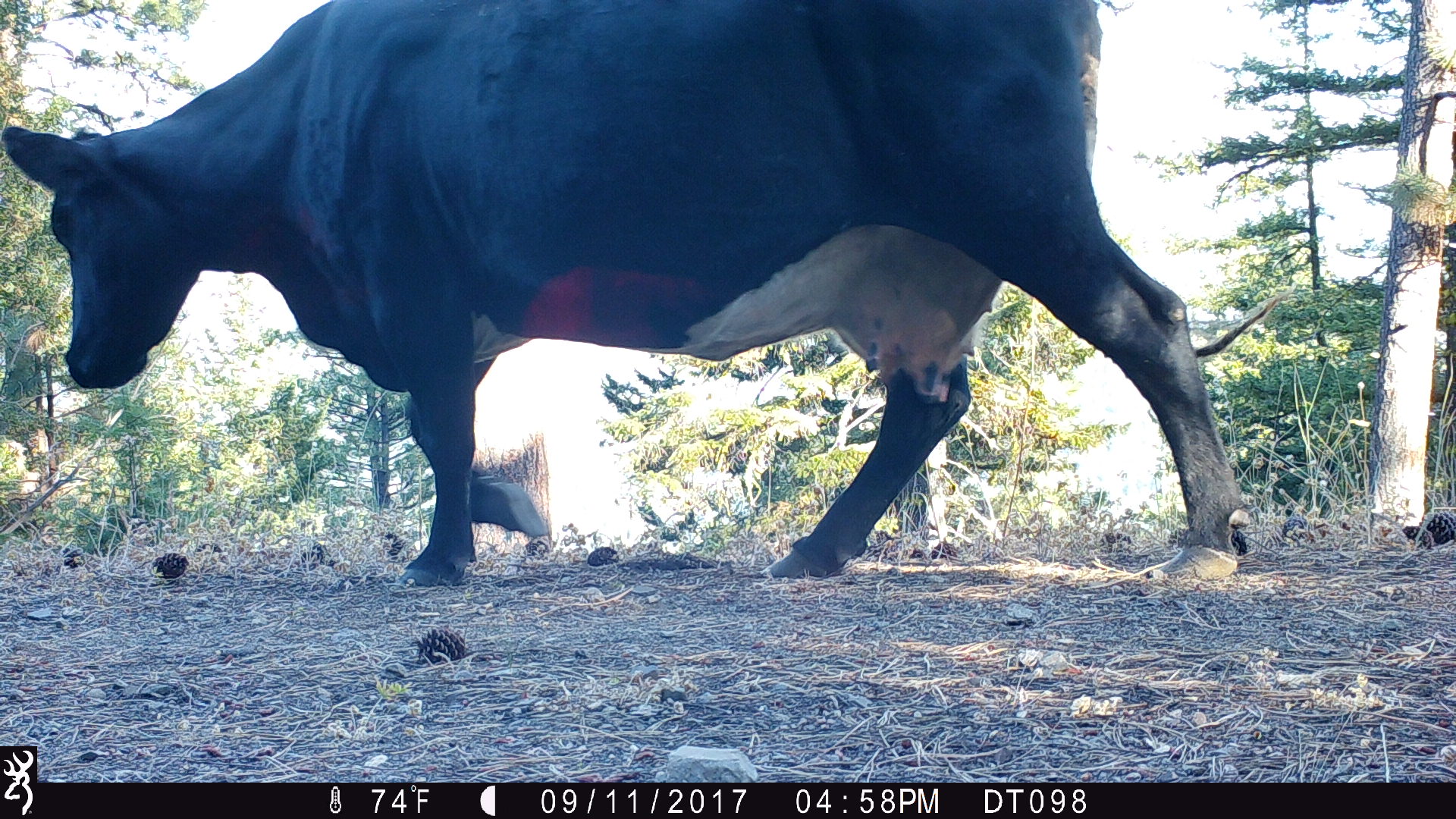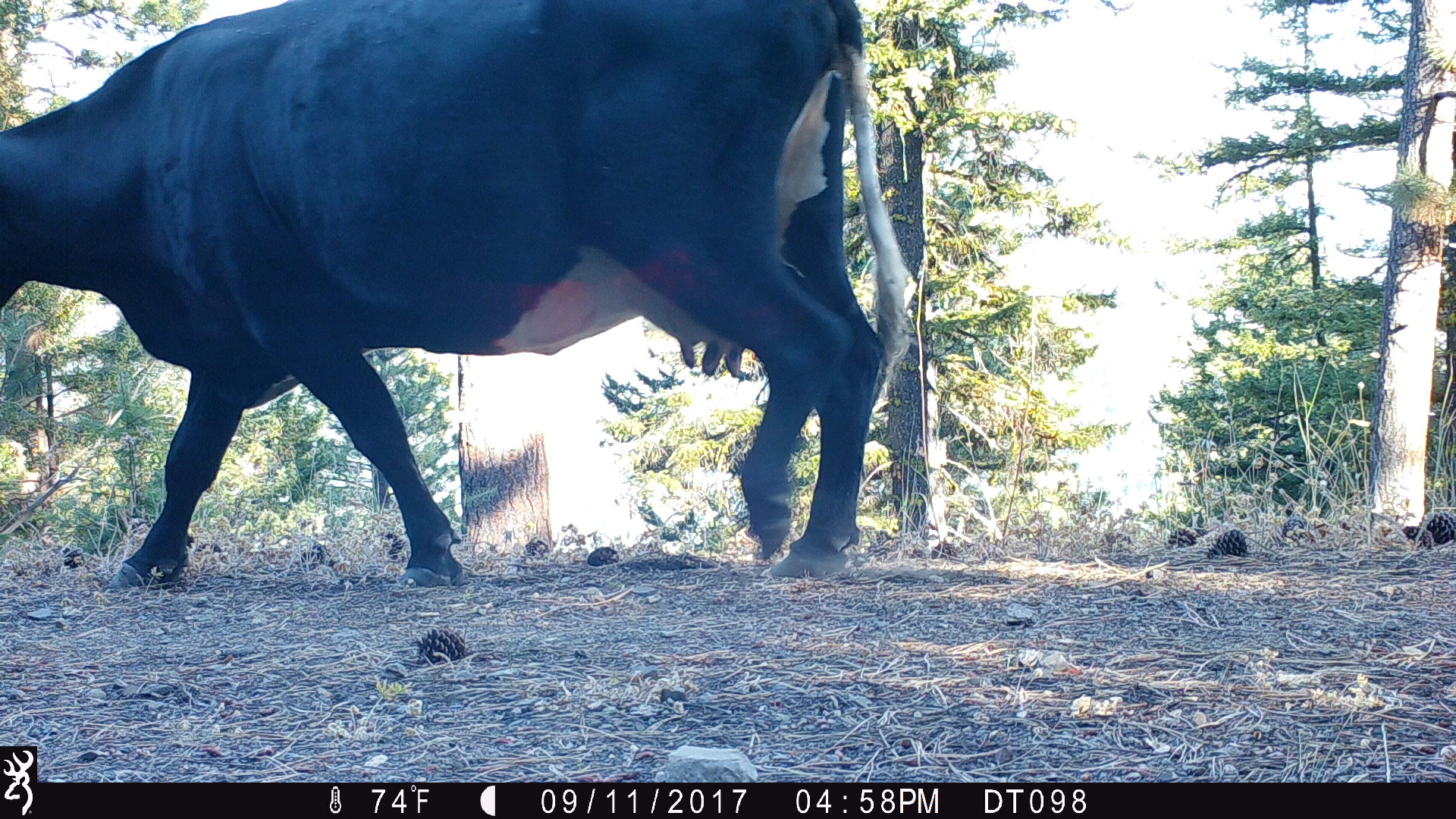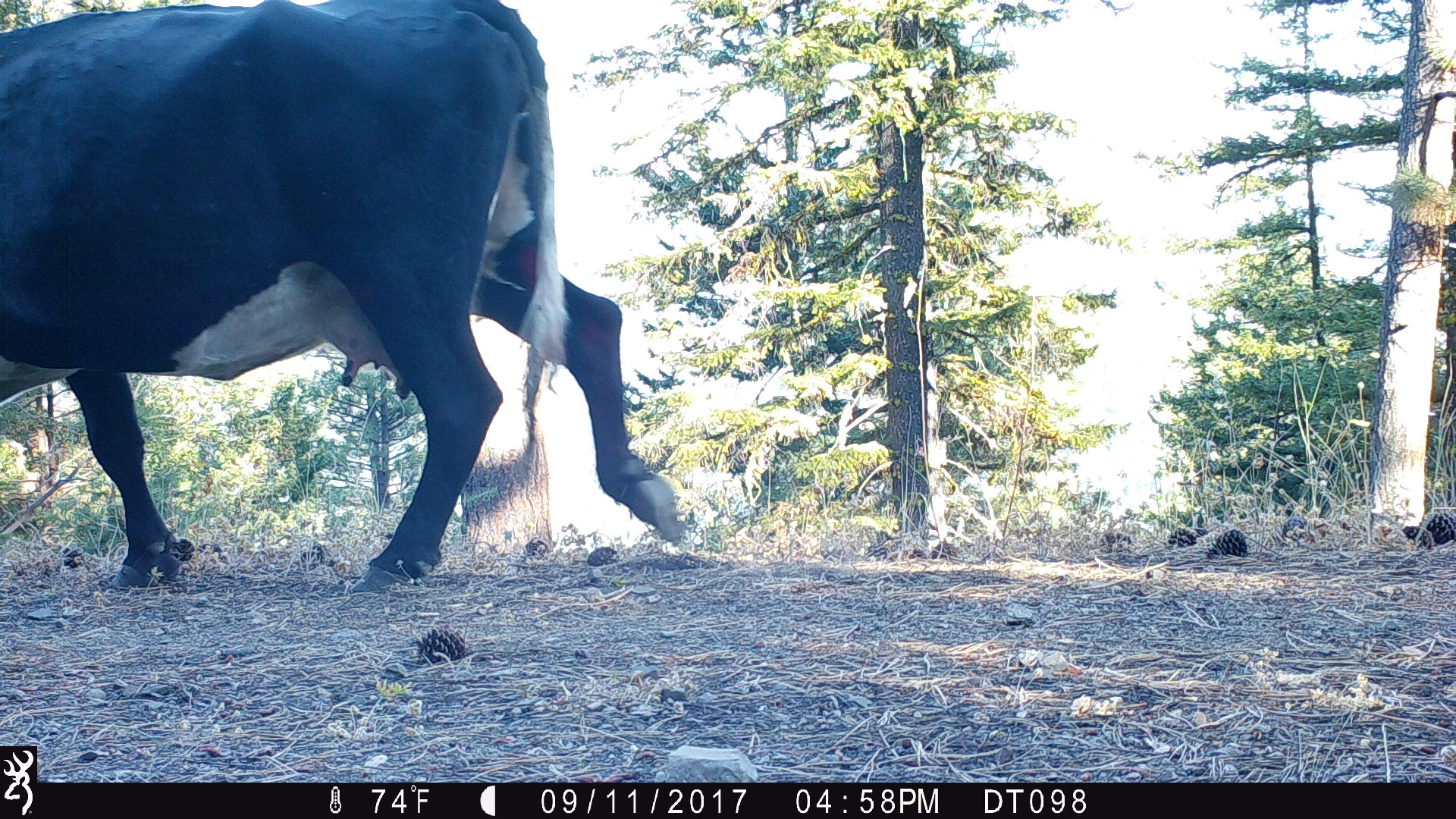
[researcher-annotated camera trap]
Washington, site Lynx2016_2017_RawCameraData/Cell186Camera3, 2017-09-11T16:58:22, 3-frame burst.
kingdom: Animalia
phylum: Chordata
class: Mammalia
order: Artiodactyla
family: Bovidae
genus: Bos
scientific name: Bos taurus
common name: domestic cattle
Domestic cattle (Bos taurus). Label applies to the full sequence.